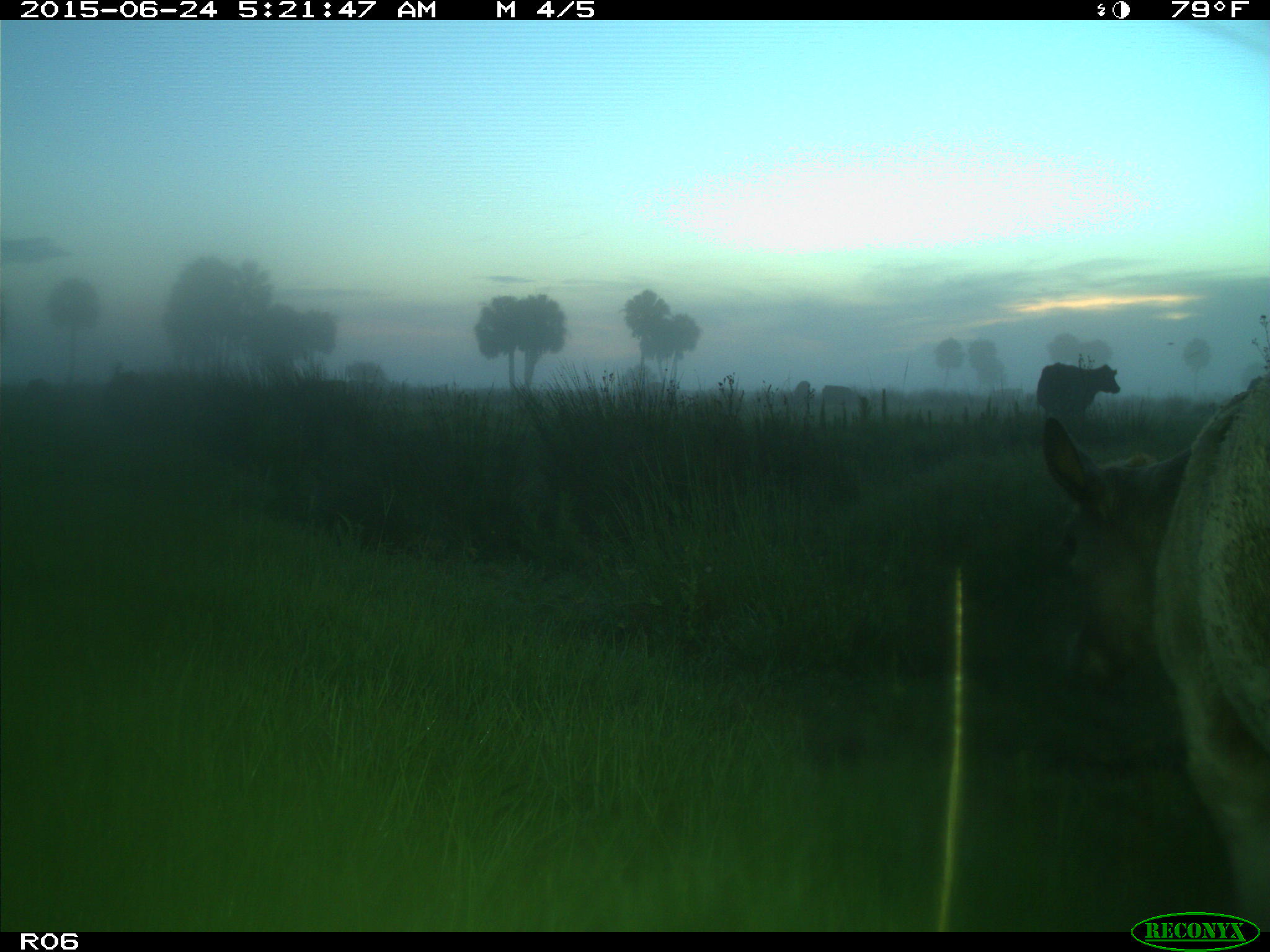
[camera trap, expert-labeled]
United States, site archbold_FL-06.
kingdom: Animalia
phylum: Chordata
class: Mammalia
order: Artiodactyla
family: Bovidae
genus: Bos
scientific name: Bos taurus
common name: domestic cow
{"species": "Bos taurus (domestic cow)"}